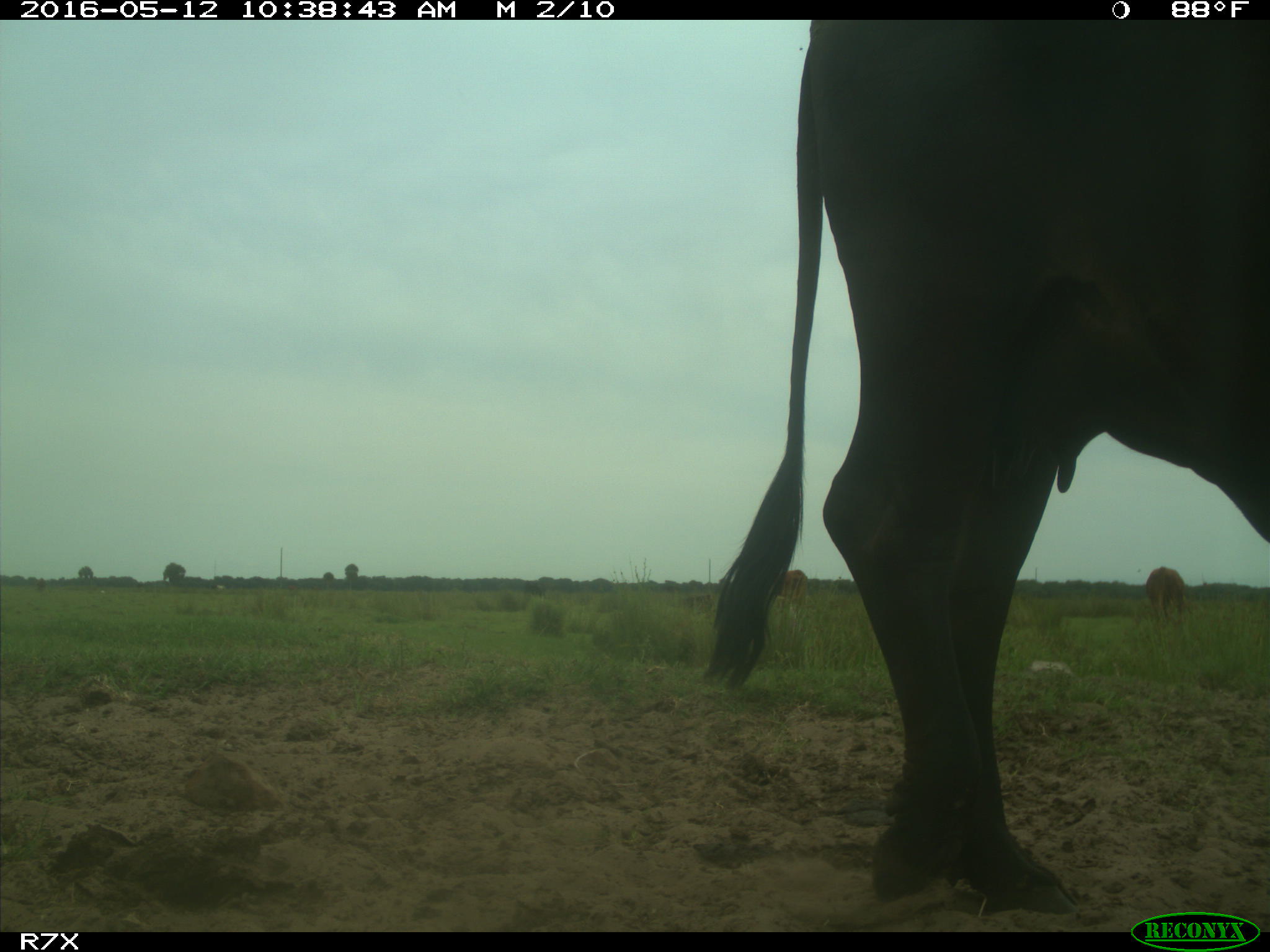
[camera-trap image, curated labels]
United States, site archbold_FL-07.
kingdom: Animalia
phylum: Chordata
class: Mammalia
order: Artiodactyla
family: Bovidae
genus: Bos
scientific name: Bos taurus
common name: domestic cow